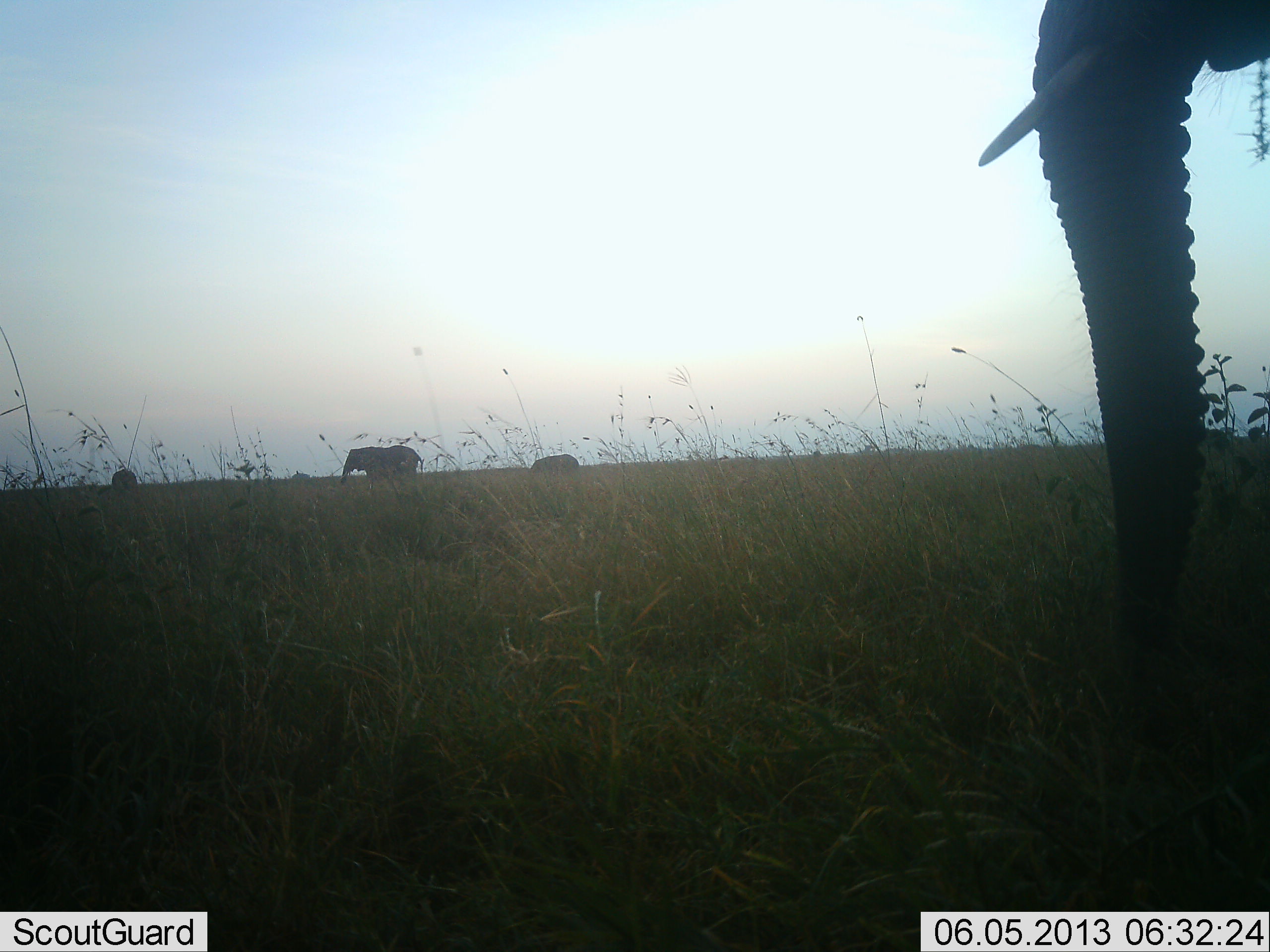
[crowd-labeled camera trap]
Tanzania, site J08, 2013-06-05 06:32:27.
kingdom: Animalia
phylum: Chordata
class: Mammalia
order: Proboscidea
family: Elephantidae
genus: Loxodonta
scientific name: Loxodonta africana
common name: african bush elephant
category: elephant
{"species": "elephant (african bush elephant) (Loxodonta africana)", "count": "4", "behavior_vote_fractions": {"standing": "79%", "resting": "0%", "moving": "42%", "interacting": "0%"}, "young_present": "0%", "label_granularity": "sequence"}